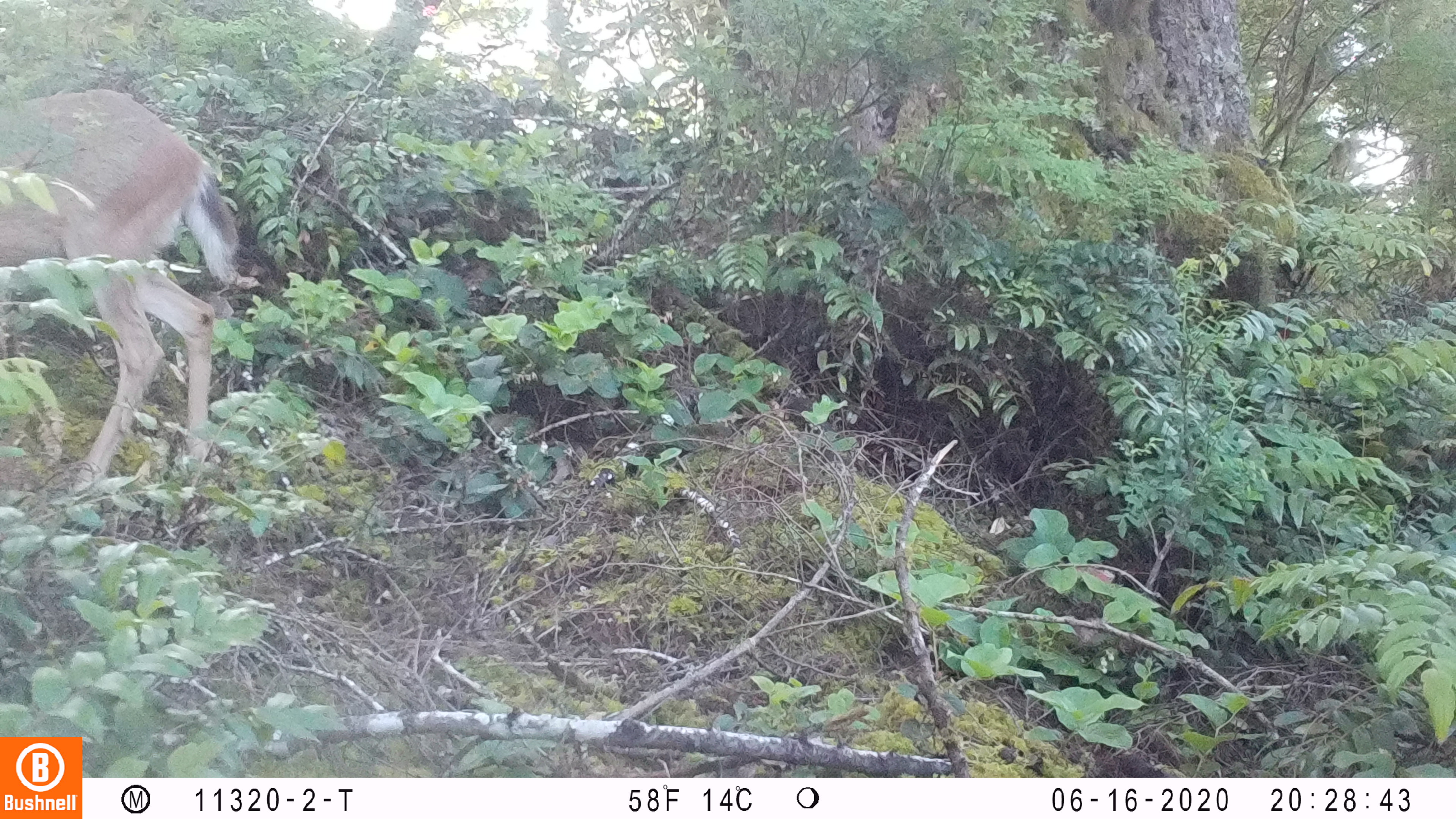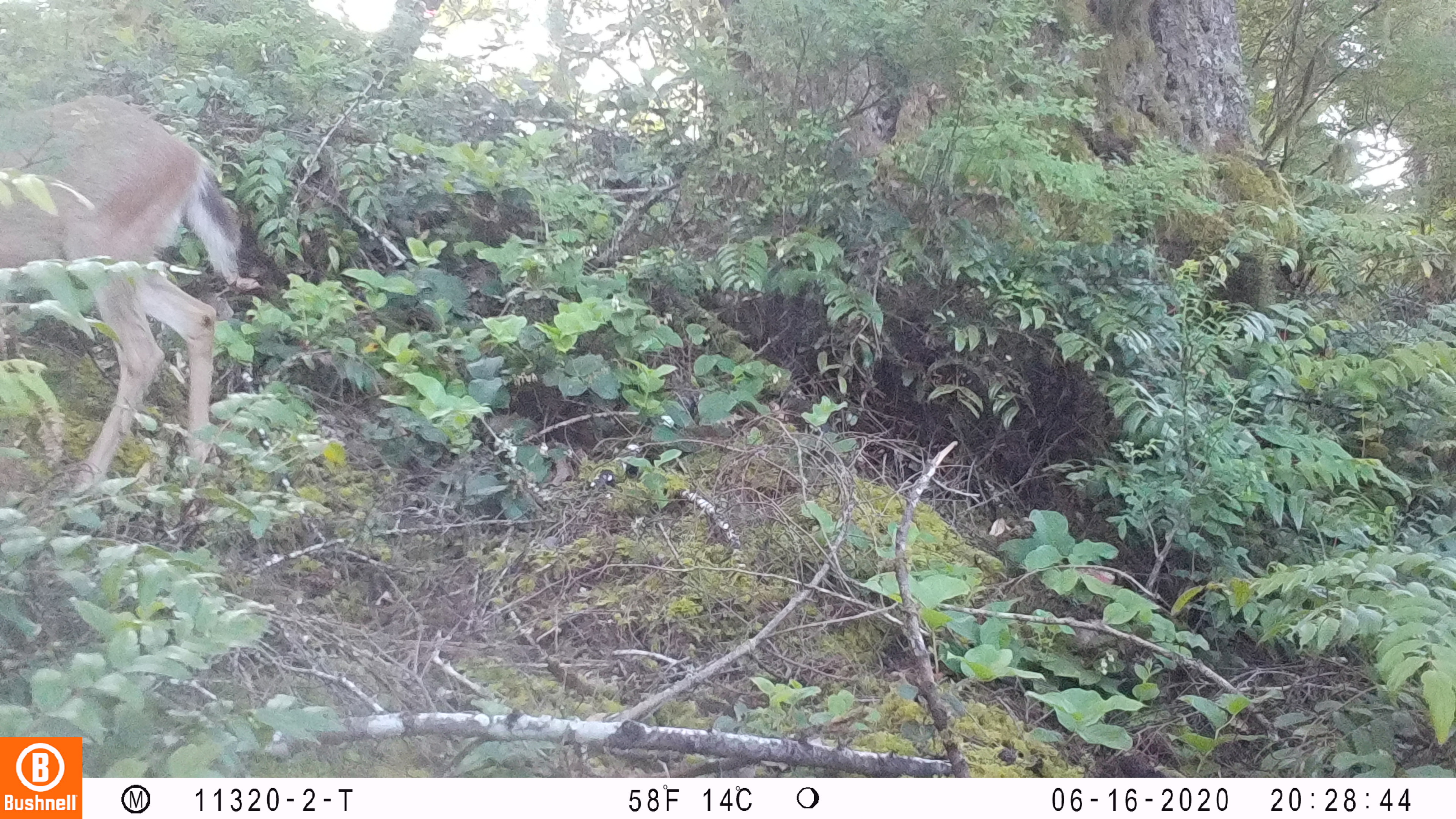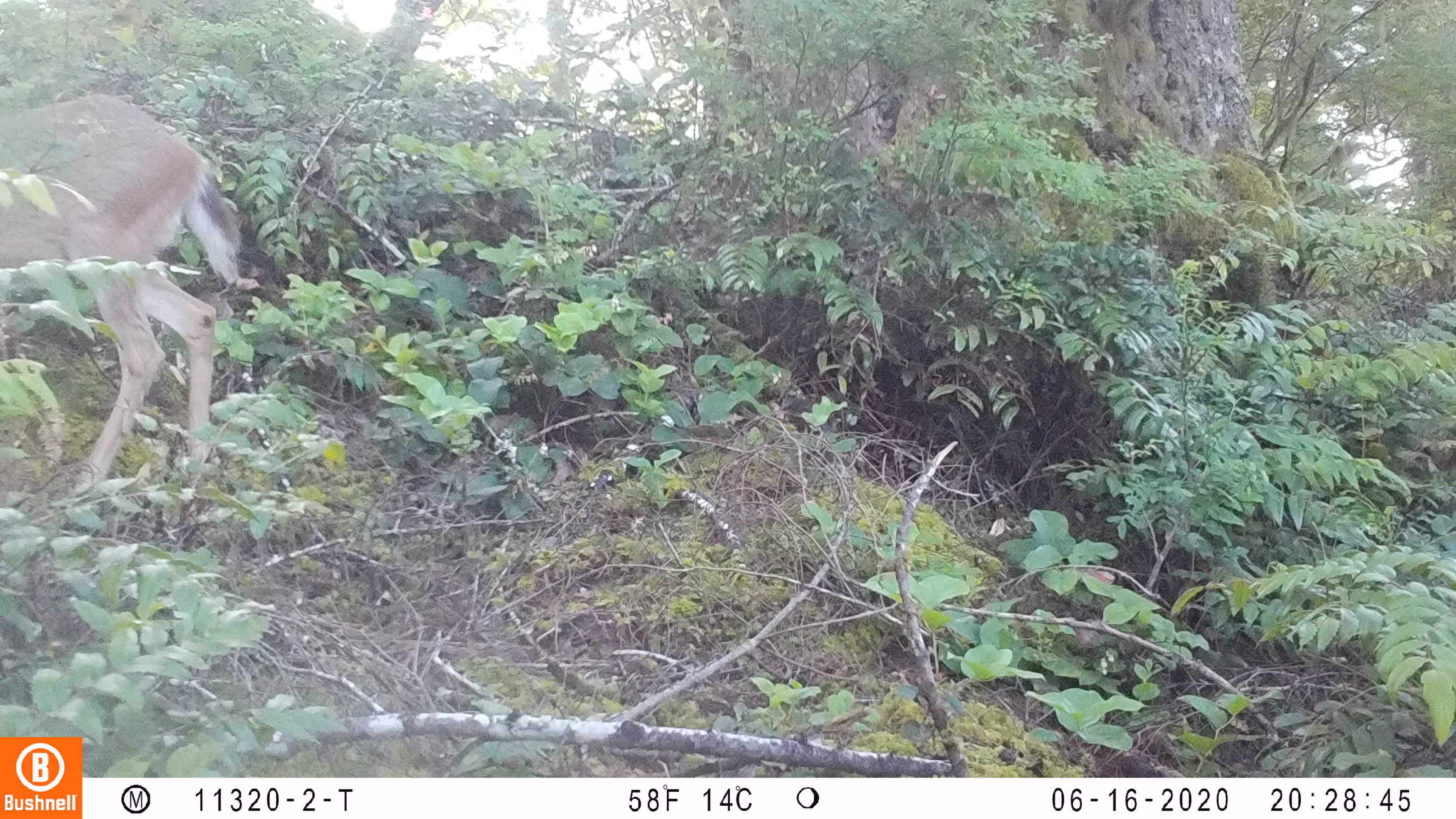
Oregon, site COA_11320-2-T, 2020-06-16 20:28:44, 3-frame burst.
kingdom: Animalia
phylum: Chordata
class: Mammalia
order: Artiodactyla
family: Cervidae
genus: Odocoileus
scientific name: Odocoileus hemionus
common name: black-tailed deer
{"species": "black-tailed deer (Odocoileus hemionus)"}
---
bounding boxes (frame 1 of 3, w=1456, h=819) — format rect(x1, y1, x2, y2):
black-tailed deer: rect(4, 78, 253, 490)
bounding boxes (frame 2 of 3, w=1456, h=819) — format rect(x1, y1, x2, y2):
black-tailed deer: rect(4, 92, 249, 490)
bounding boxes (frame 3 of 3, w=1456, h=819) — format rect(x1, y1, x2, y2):
black-tailed deer: rect(2, 88, 249, 501)